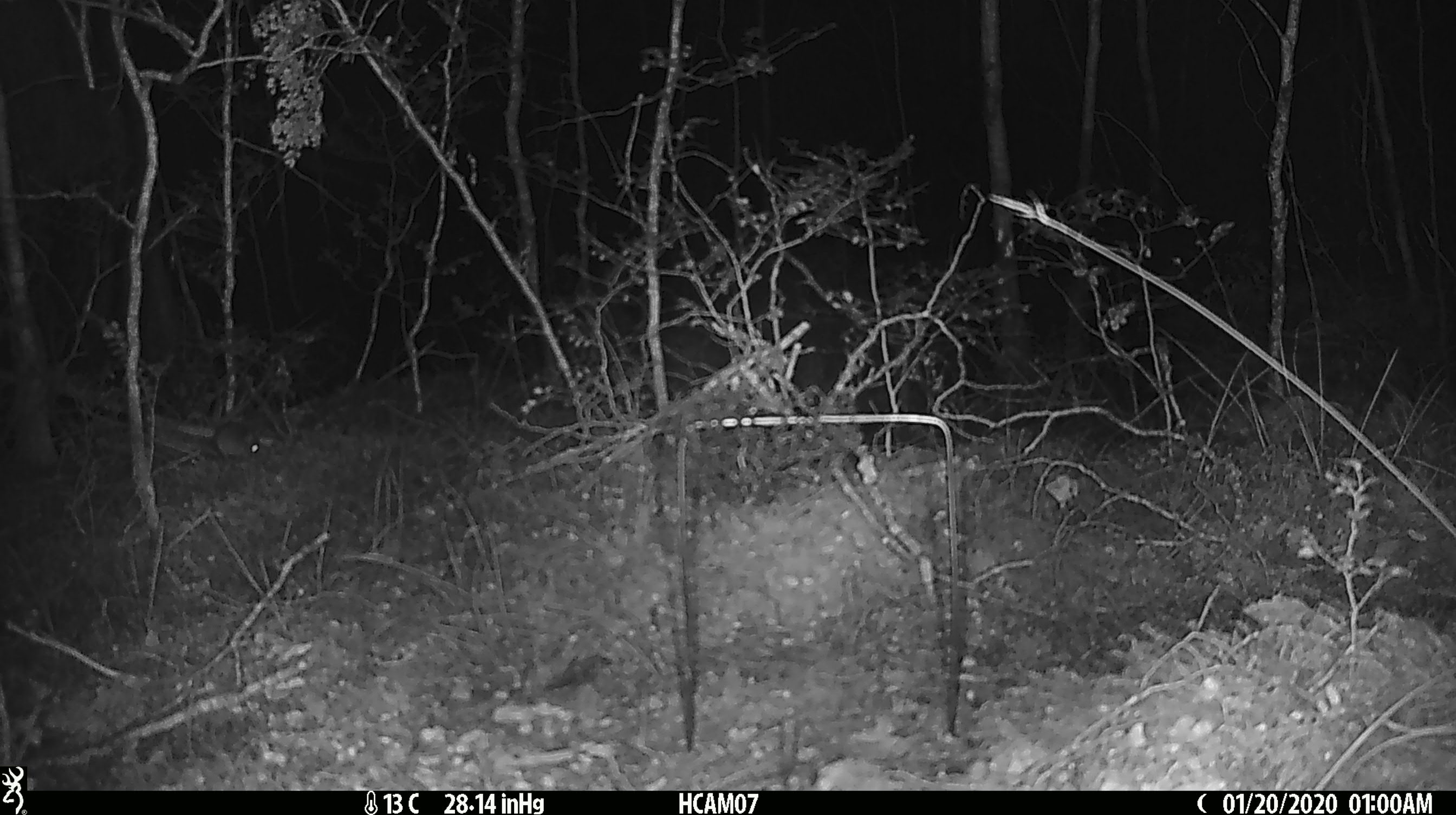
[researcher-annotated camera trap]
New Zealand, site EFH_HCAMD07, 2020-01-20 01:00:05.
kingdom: Animalia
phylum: Chordata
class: Mammalia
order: Rodentia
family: Muridae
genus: Mus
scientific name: Mus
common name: mouse